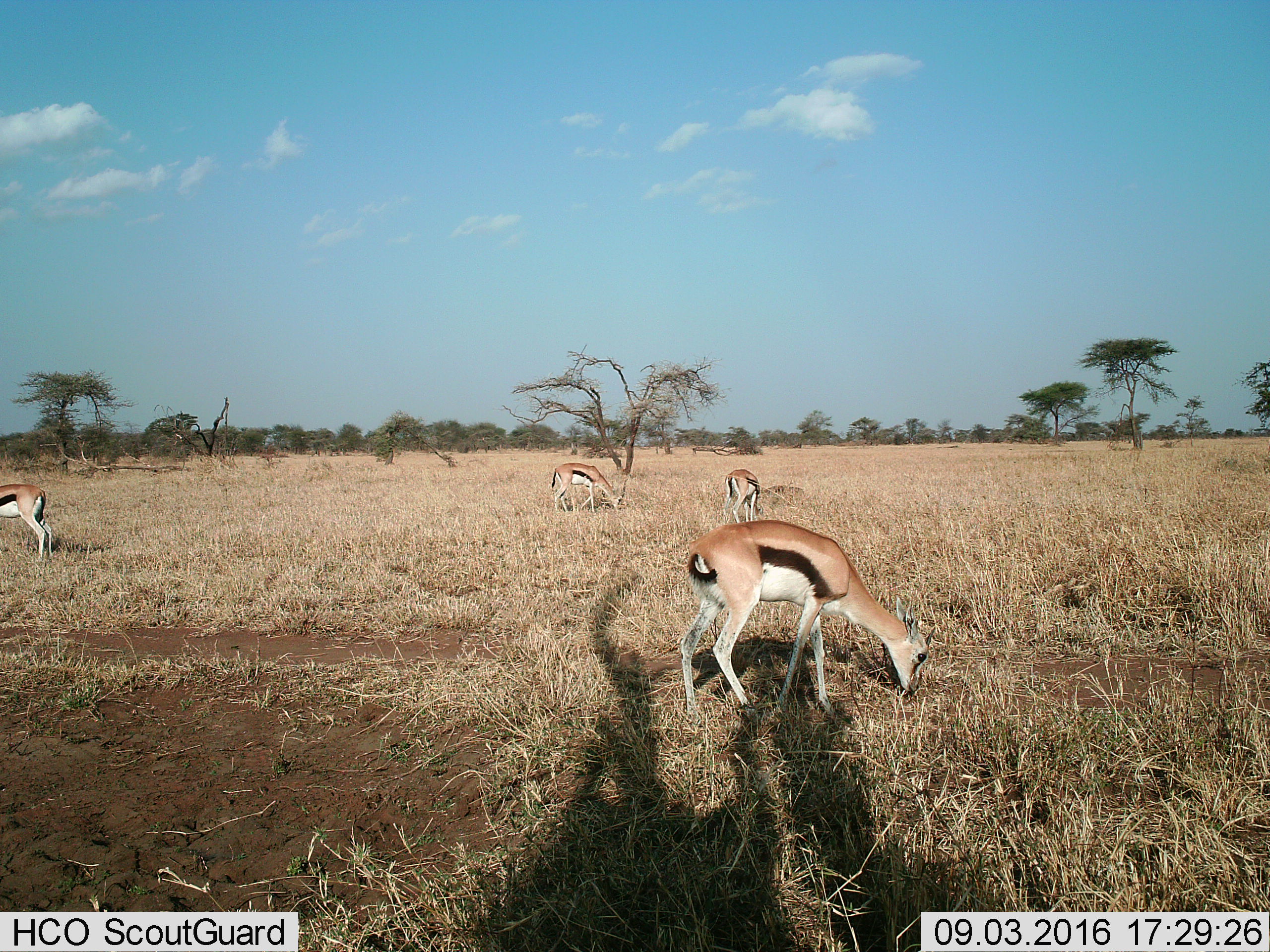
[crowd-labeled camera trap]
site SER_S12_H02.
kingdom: Animalia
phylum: Chordata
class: Mammalia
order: Artiodactyla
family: Bovidae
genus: Eudorcas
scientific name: Eudorcas thomsonii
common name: thomson's gazelle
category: gazellethomsons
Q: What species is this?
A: Gazellethomsons (thomson's gazelle) (Eudorcas thomsonii).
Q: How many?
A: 4.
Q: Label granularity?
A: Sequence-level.